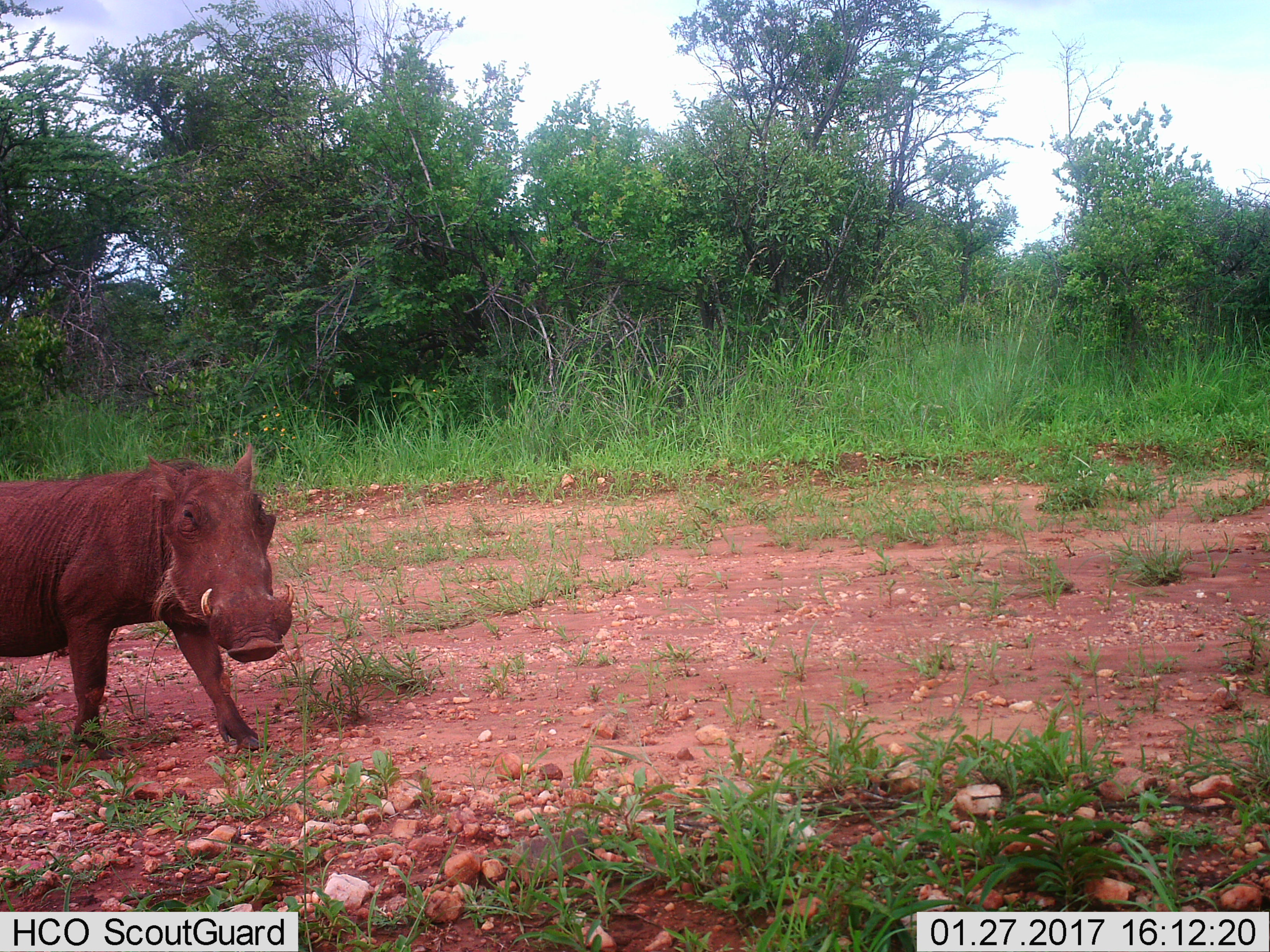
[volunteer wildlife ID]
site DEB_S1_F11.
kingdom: Animalia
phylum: Chordata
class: Mammalia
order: Artiodactyla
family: Suidae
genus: Phacochoerus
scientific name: Phacochoerus africanus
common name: warthog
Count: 1.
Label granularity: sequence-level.